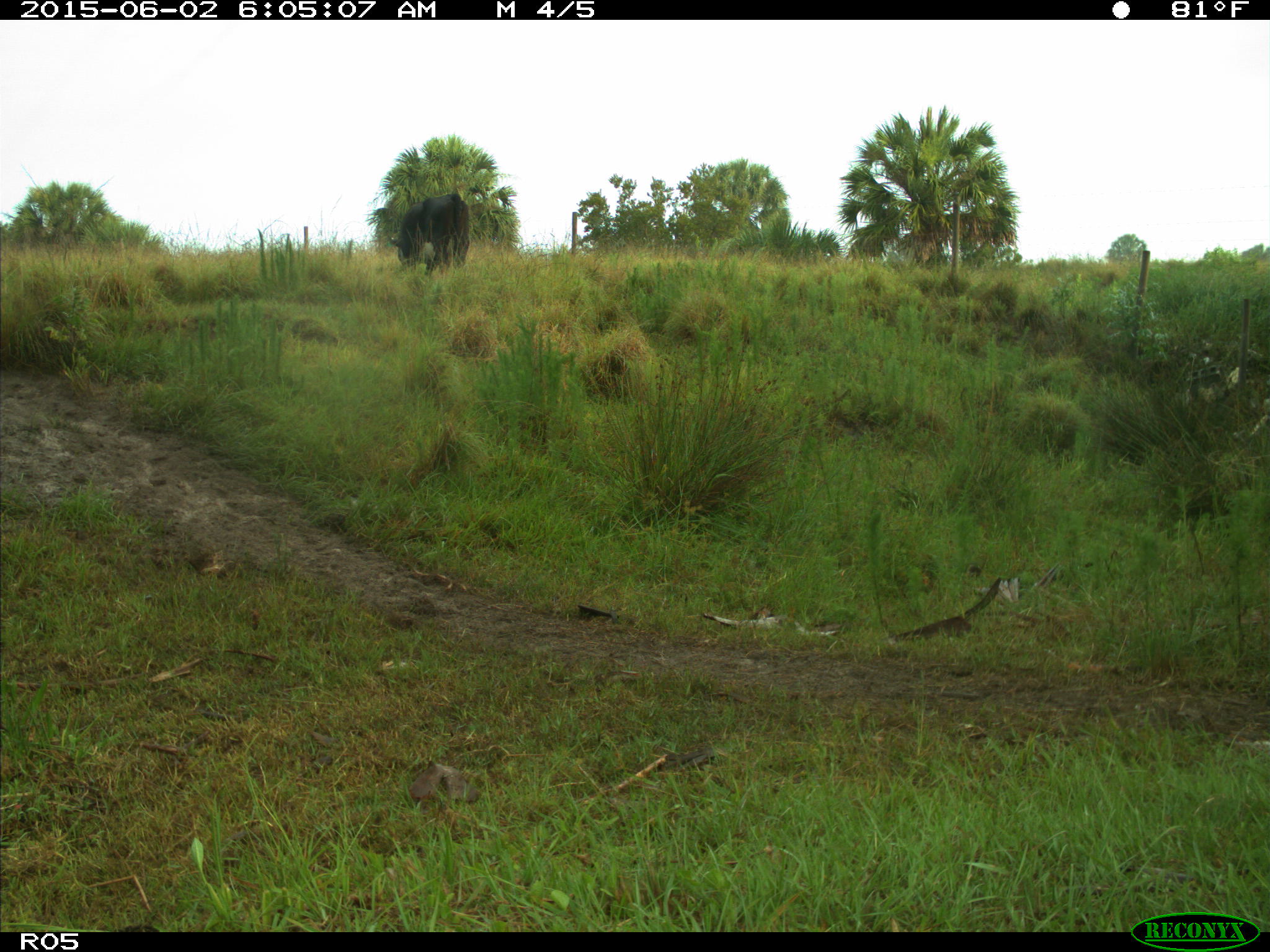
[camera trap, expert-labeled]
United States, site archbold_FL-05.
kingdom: Animalia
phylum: Chordata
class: Mammalia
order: Artiodactyla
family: Bovidae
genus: Bos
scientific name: Bos taurus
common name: domestic cow